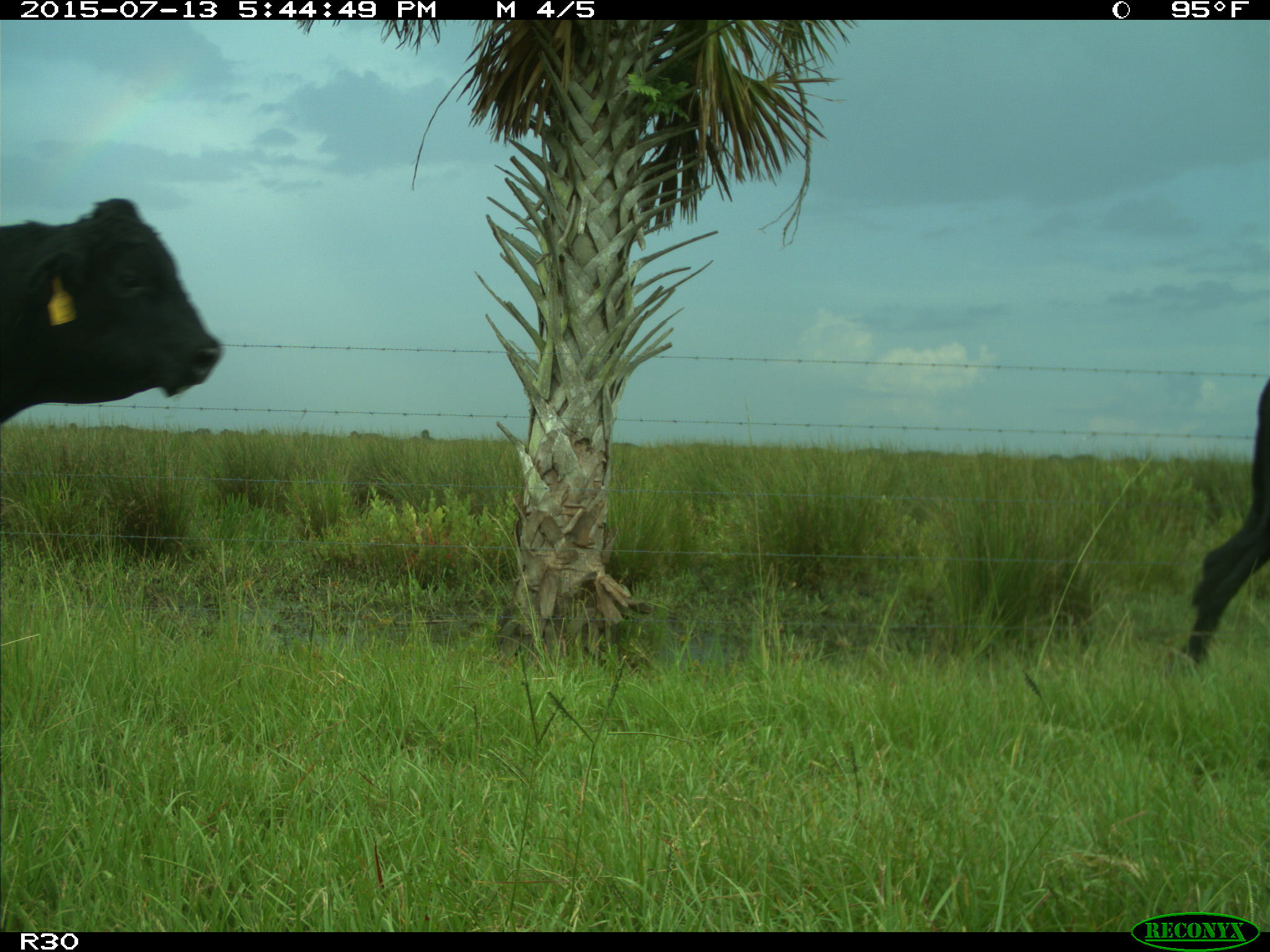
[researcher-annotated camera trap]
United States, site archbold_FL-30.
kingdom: Animalia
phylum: Chordata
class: Mammalia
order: Artiodactyla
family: Bovidae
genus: Bos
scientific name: Bos taurus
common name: domestic cow